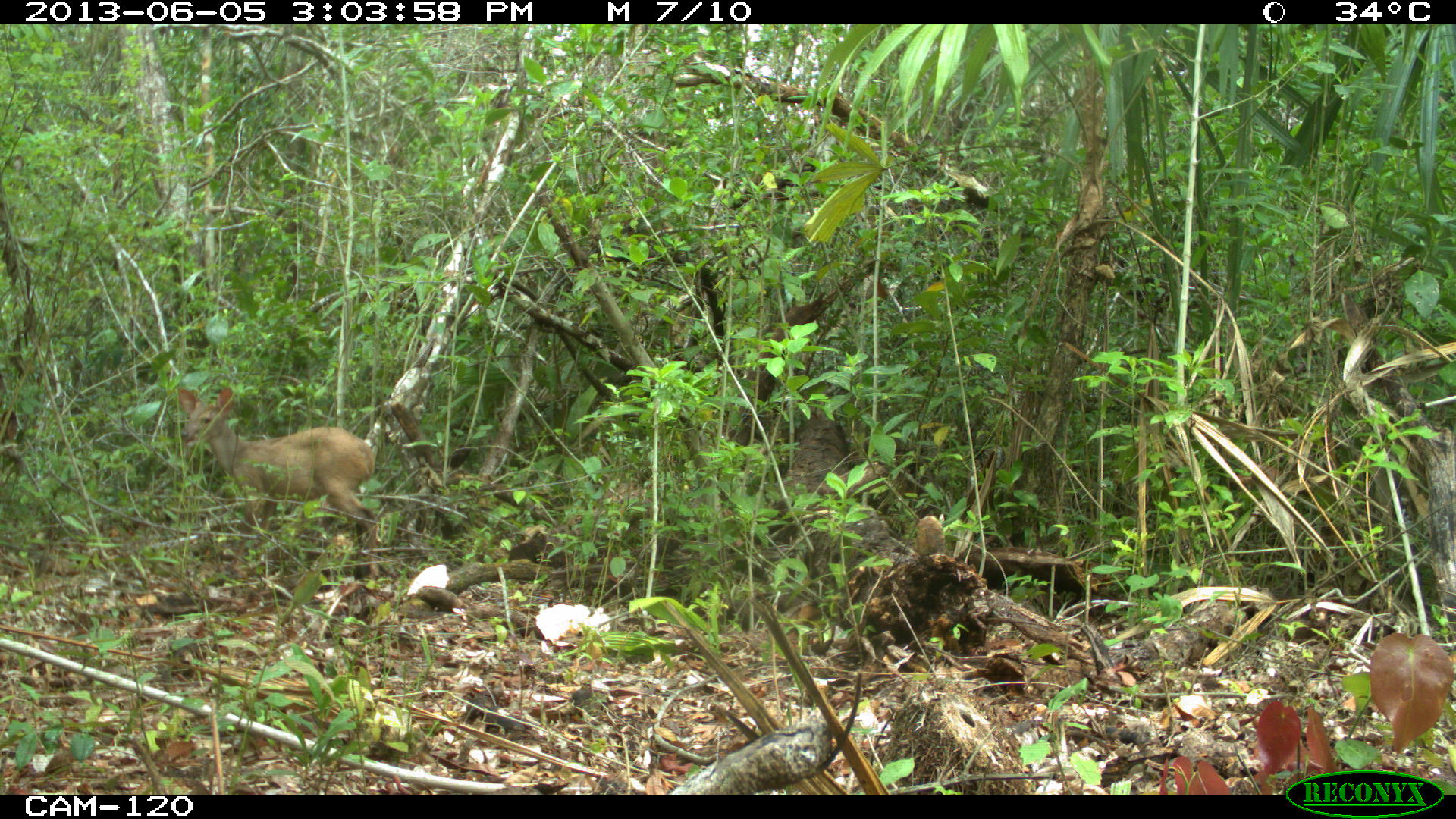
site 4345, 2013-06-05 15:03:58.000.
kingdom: Animalia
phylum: Chordata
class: Mammalia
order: Artiodactyla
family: Cervidae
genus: Odocoileus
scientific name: Odocoileus pandora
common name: yucatán brown brocket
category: mazama pandora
Mazama pandora (yucatán brown brocket) (Odocoileus pandora), count 1, sex female.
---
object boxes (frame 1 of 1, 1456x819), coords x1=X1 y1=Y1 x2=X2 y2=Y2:
mazama pandora: x1=176 y1=386 x2=383 y2=577